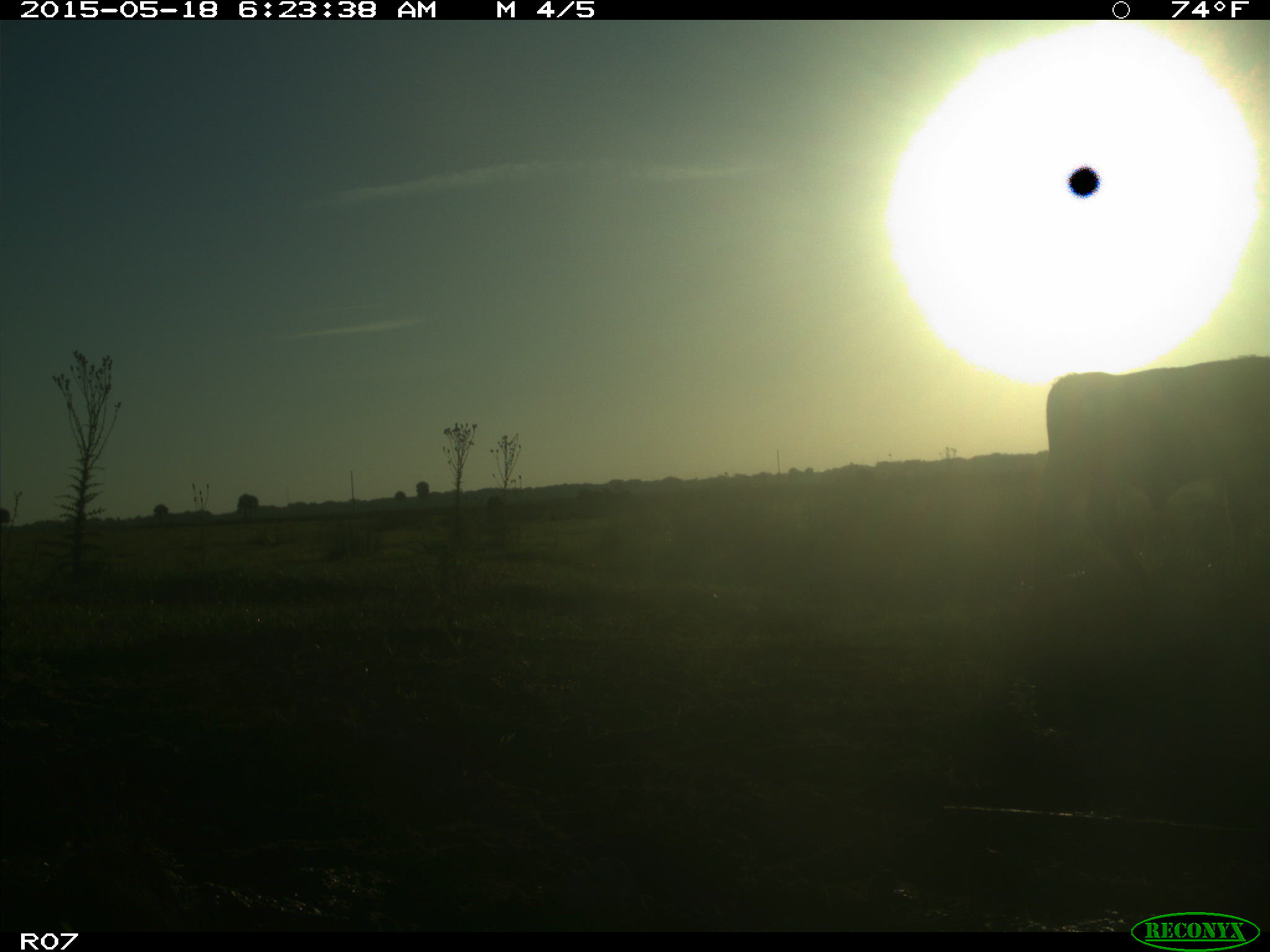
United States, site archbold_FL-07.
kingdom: Animalia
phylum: Chordata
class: Mammalia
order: Artiodactyla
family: Bovidae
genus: Bos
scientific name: Bos taurus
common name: domestic cow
Bos taurus (domestic cow).